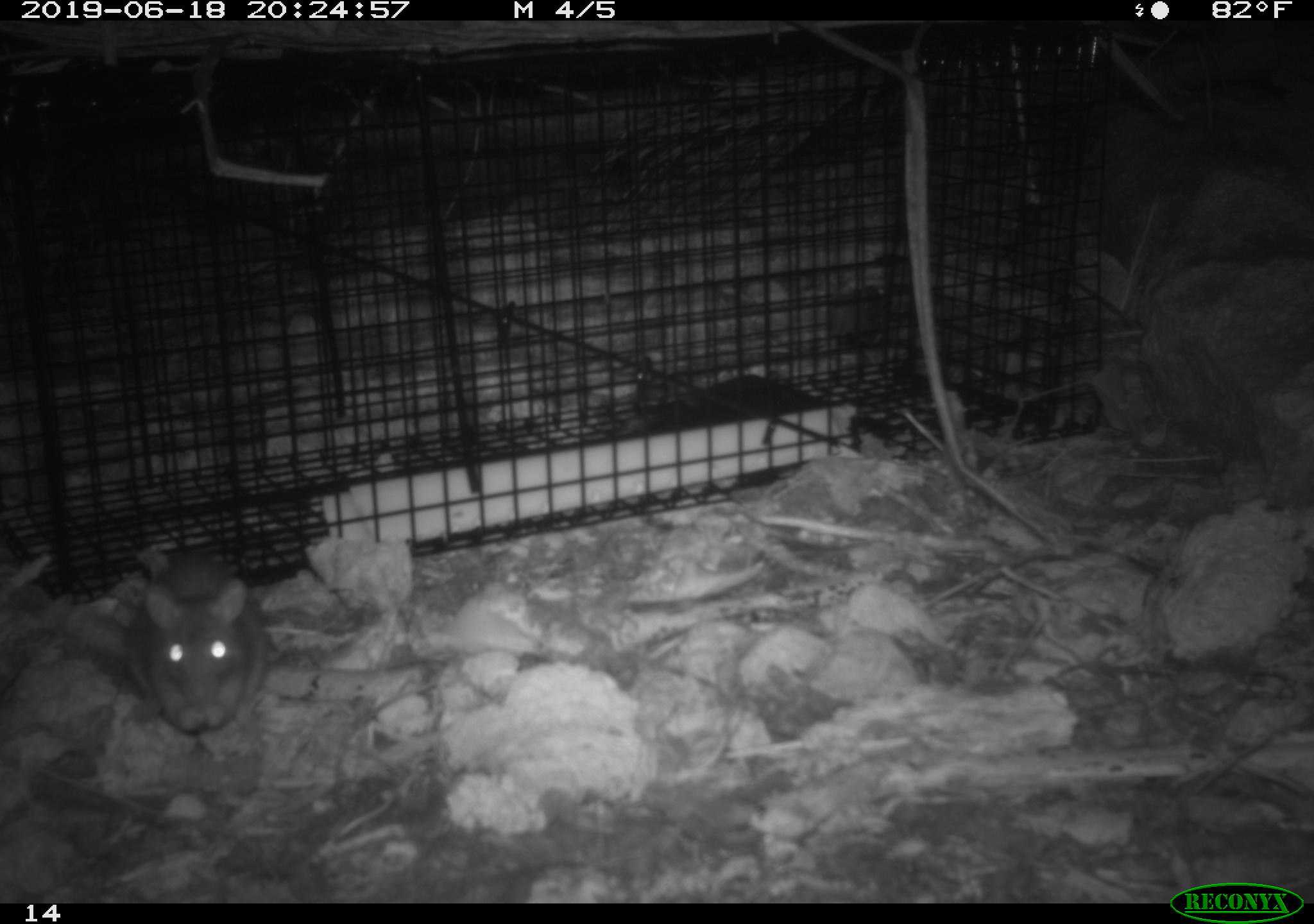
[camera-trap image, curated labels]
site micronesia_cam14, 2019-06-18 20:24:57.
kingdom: Animalia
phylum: Chordata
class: Mammalia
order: Rodentia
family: Muridae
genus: Rattus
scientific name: Rattus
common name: rat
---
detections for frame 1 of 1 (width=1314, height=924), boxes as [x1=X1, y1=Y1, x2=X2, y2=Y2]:
rat: [x1=126, y1=546, x2=268, y2=743]